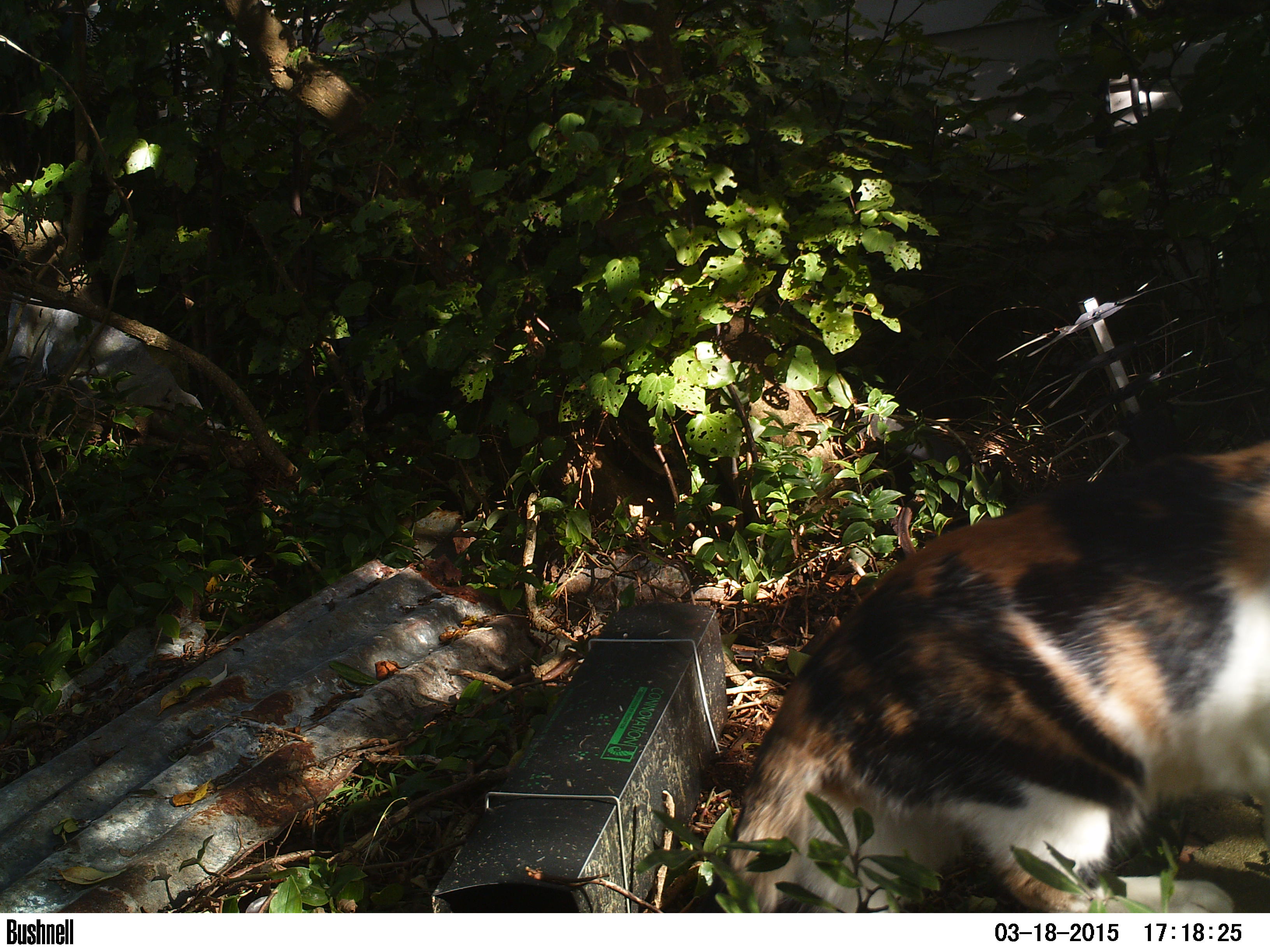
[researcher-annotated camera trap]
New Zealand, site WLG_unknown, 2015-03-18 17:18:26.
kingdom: Animalia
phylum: Chordata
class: Mammalia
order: Carnivora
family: Felidae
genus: Felis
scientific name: Felis catus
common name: domestic cat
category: cat